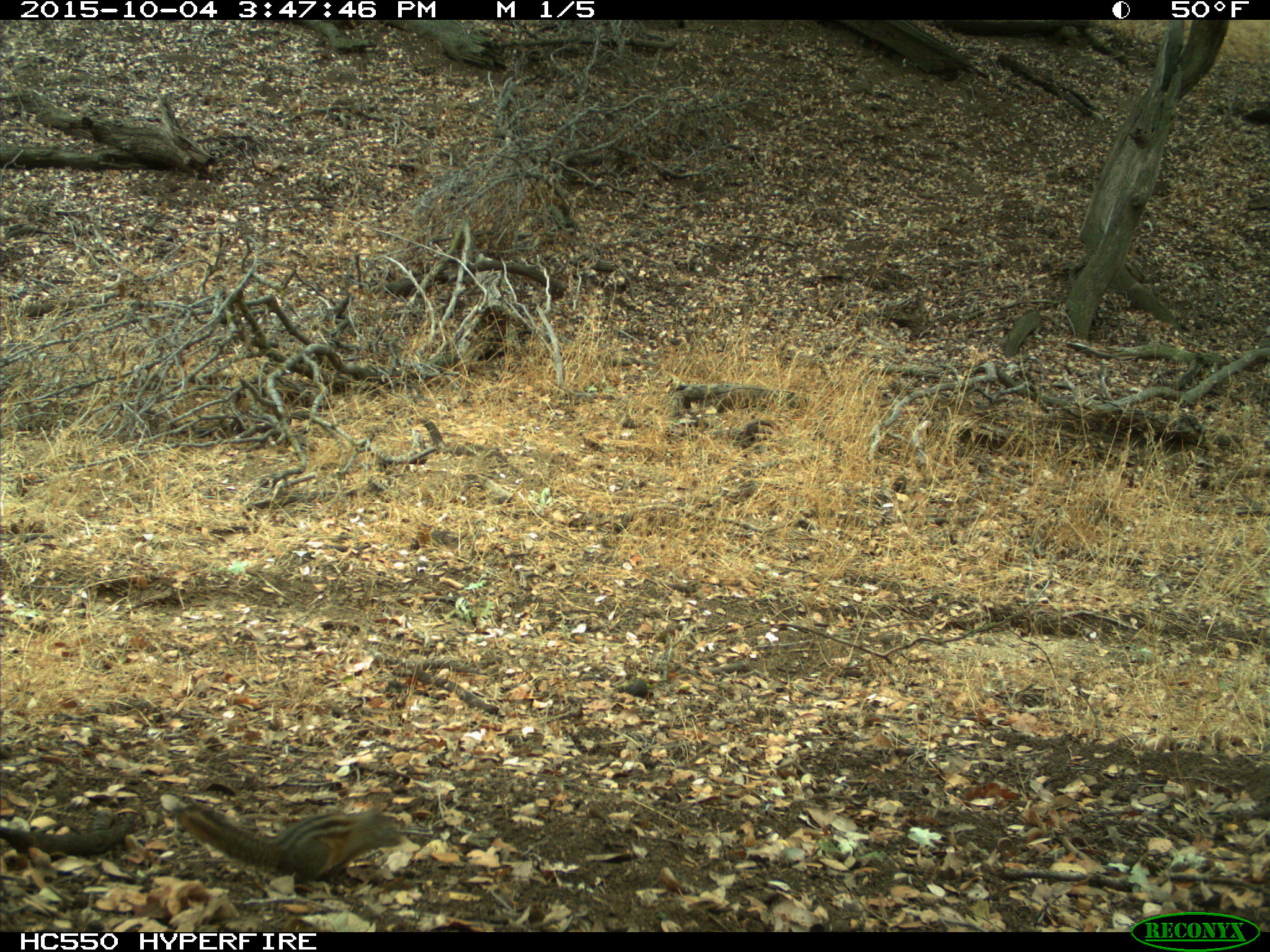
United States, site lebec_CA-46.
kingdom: Animalia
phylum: Chordata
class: Mammalia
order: Rodentia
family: Sciuridae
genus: Tamias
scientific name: Tamias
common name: chipmunk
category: unidentified chipmunk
Unidentified chipmunk (chipmunk) (Tamias).